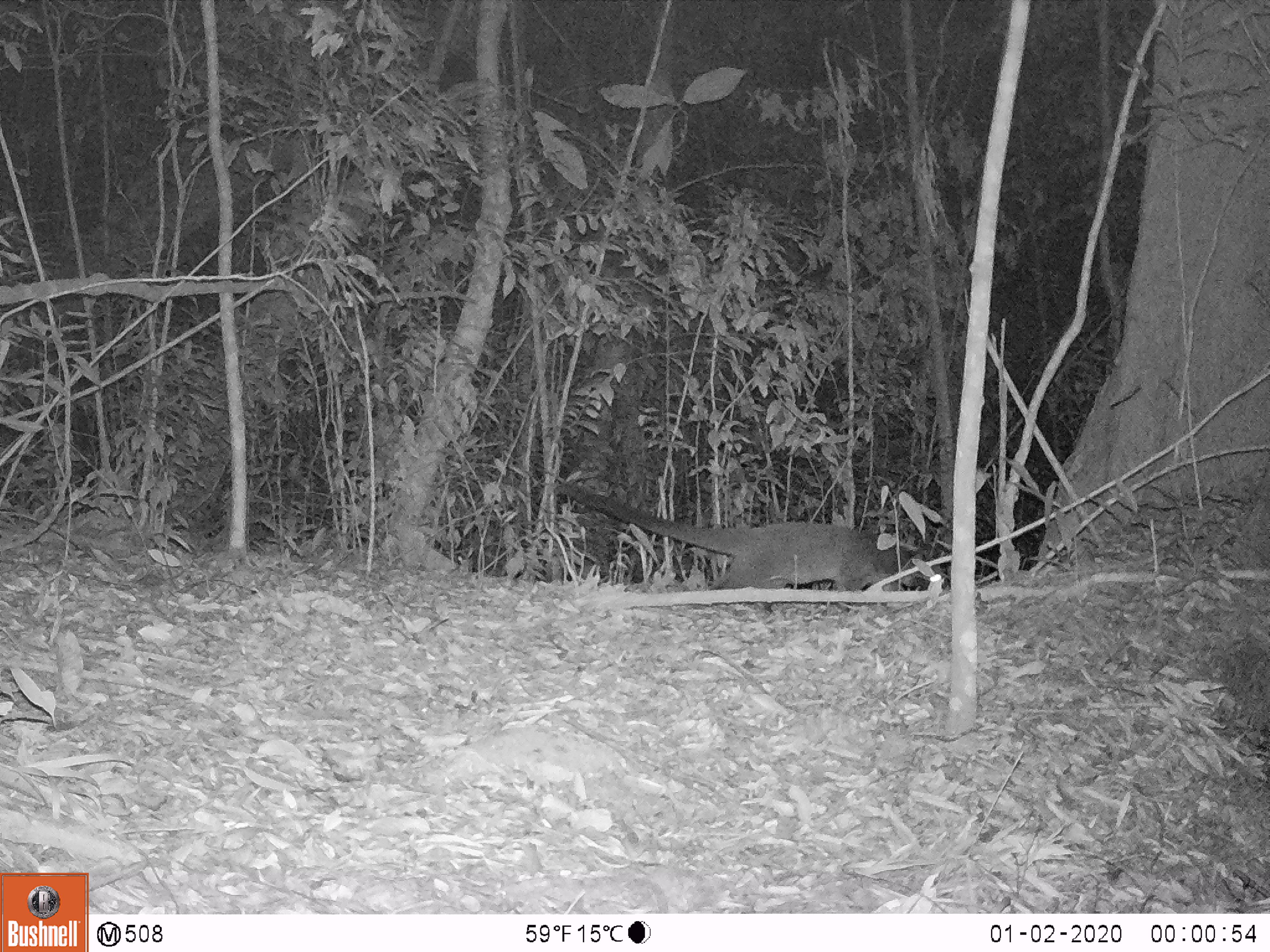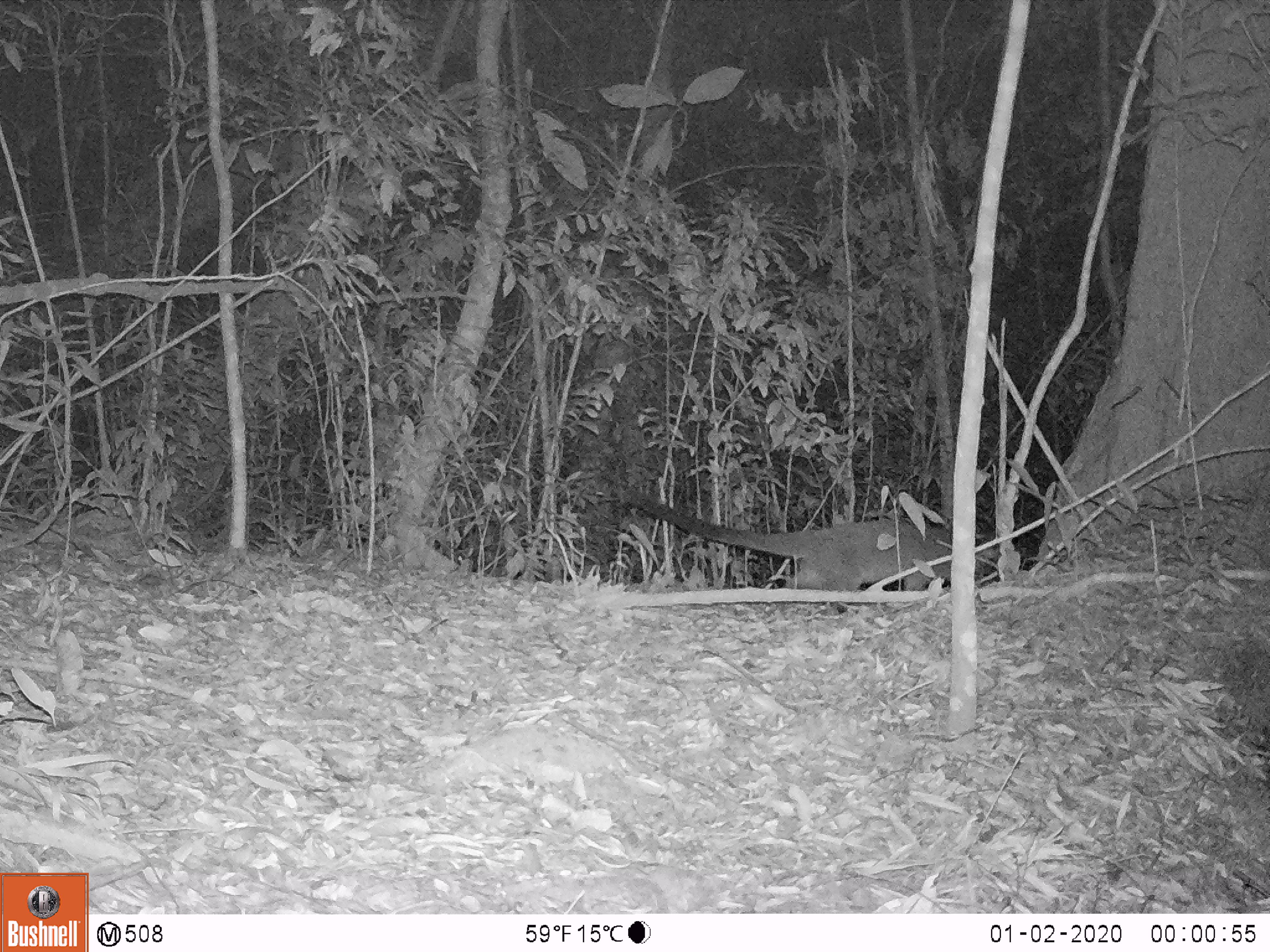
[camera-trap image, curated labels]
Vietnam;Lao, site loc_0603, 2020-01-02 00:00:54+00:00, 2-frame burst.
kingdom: Animalia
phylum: Chordata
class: Mammalia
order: Carnivora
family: Viverridae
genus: Paguma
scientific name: Paguma larvata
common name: masked palm civet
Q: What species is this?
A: Masked palm civet (Paguma larvata).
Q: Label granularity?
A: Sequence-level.